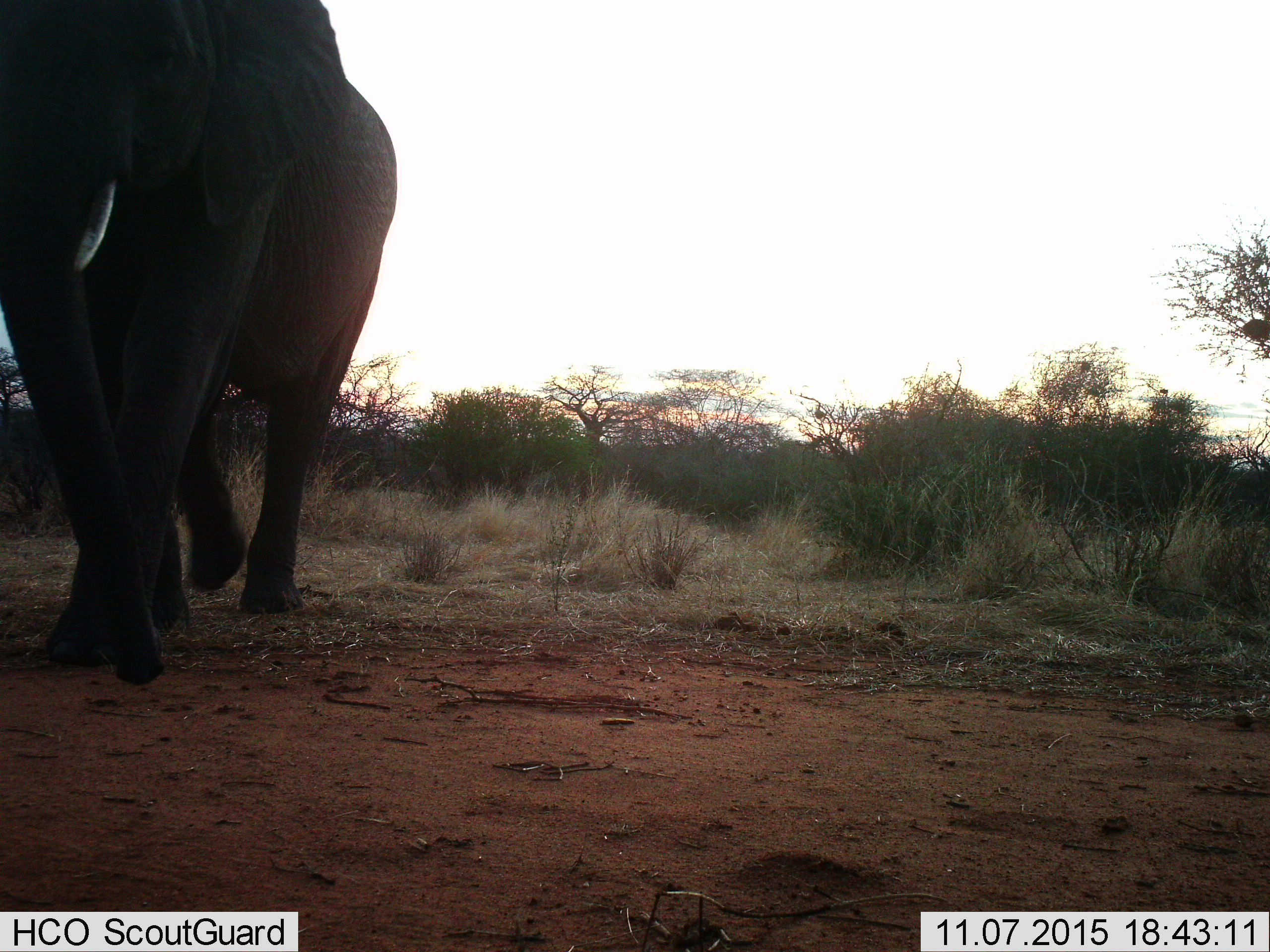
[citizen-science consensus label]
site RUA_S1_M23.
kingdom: Animalia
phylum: Chordata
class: Mammalia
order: Proboscidea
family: Elephantidae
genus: Loxodonta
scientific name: Loxodonta africana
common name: african bush elephant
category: elephant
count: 1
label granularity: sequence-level